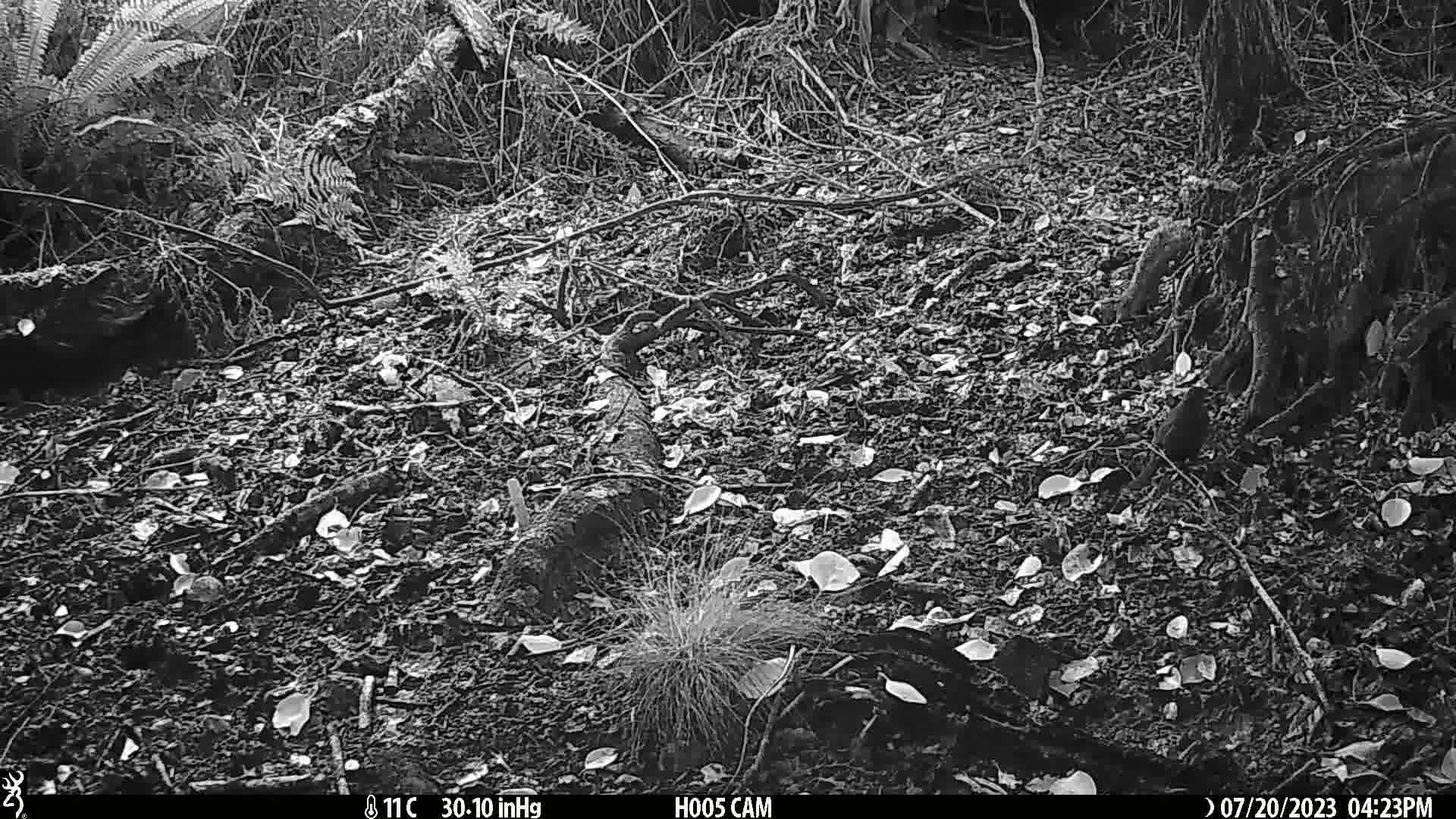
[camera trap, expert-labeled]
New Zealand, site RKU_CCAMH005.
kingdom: Animalia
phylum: Chordata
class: Aves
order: Passeriformes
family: Turdidae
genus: Turdus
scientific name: Turdus merula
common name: eurasian blackbird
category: blackbird